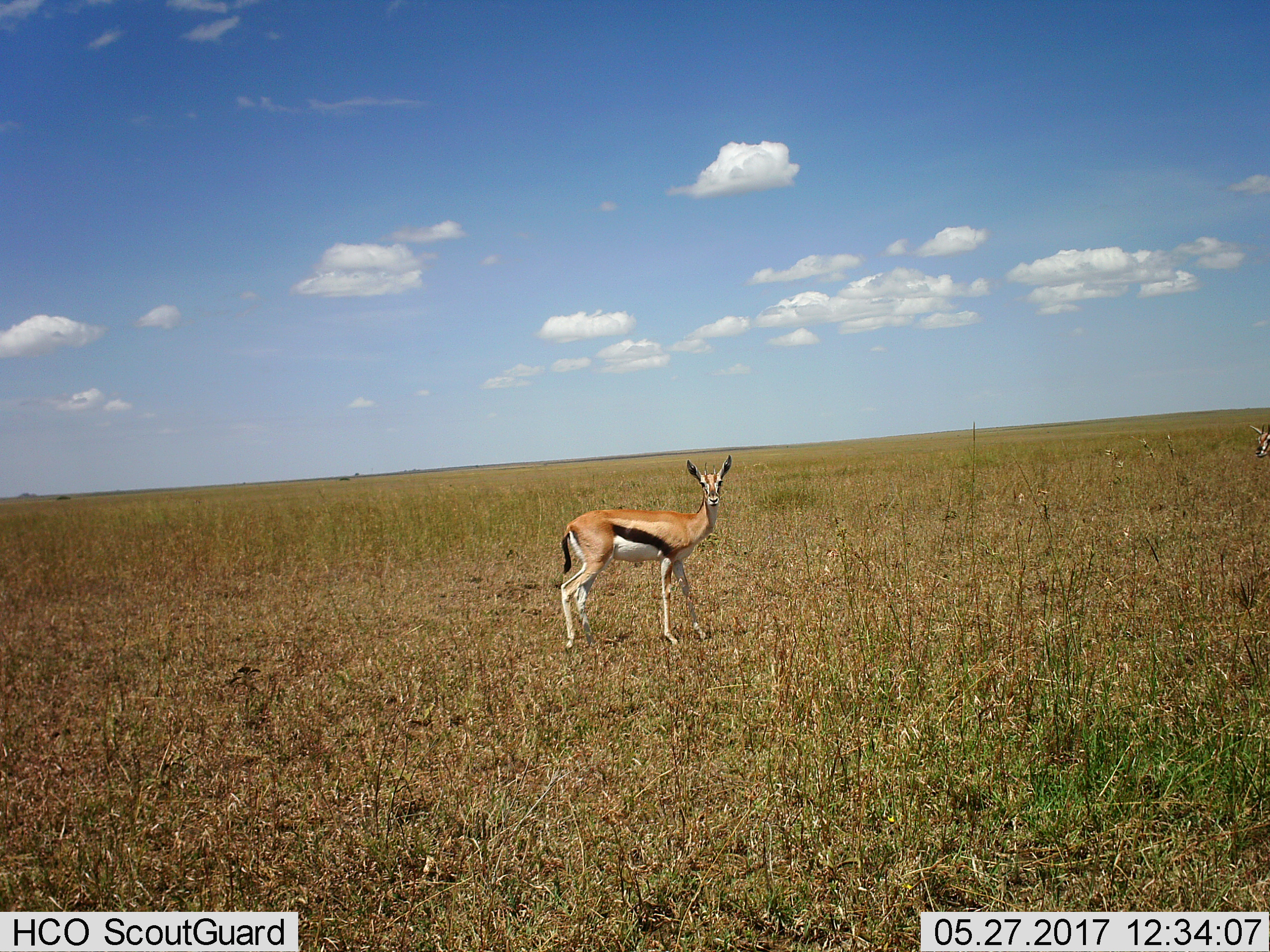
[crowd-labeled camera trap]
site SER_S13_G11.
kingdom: Animalia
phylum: Chordata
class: Mammalia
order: Artiodactyla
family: Bovidae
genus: Eudorcas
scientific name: Eudorcas thomsonii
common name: thomson's gazelle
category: gazellethomsons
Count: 1.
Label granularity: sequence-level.